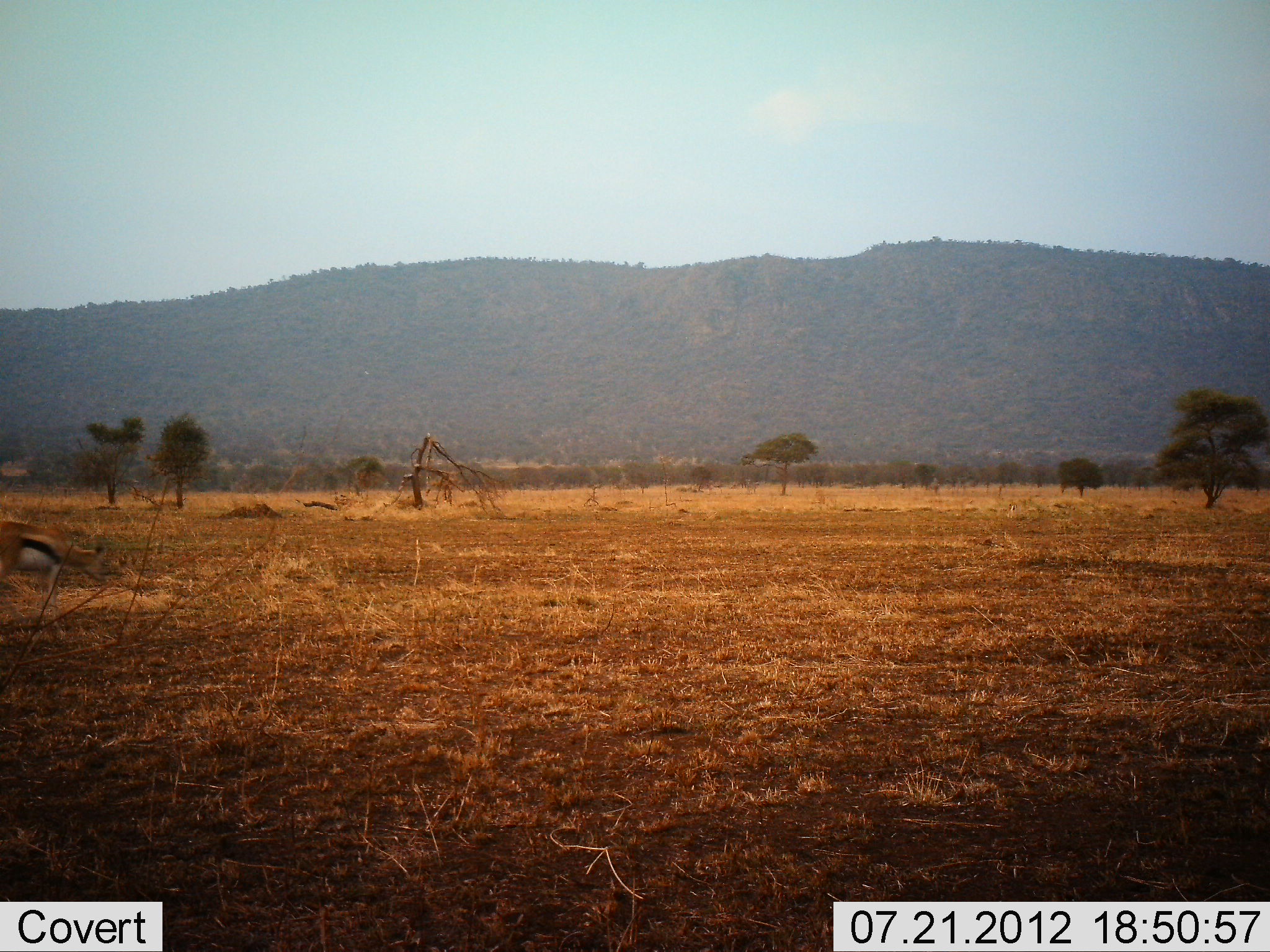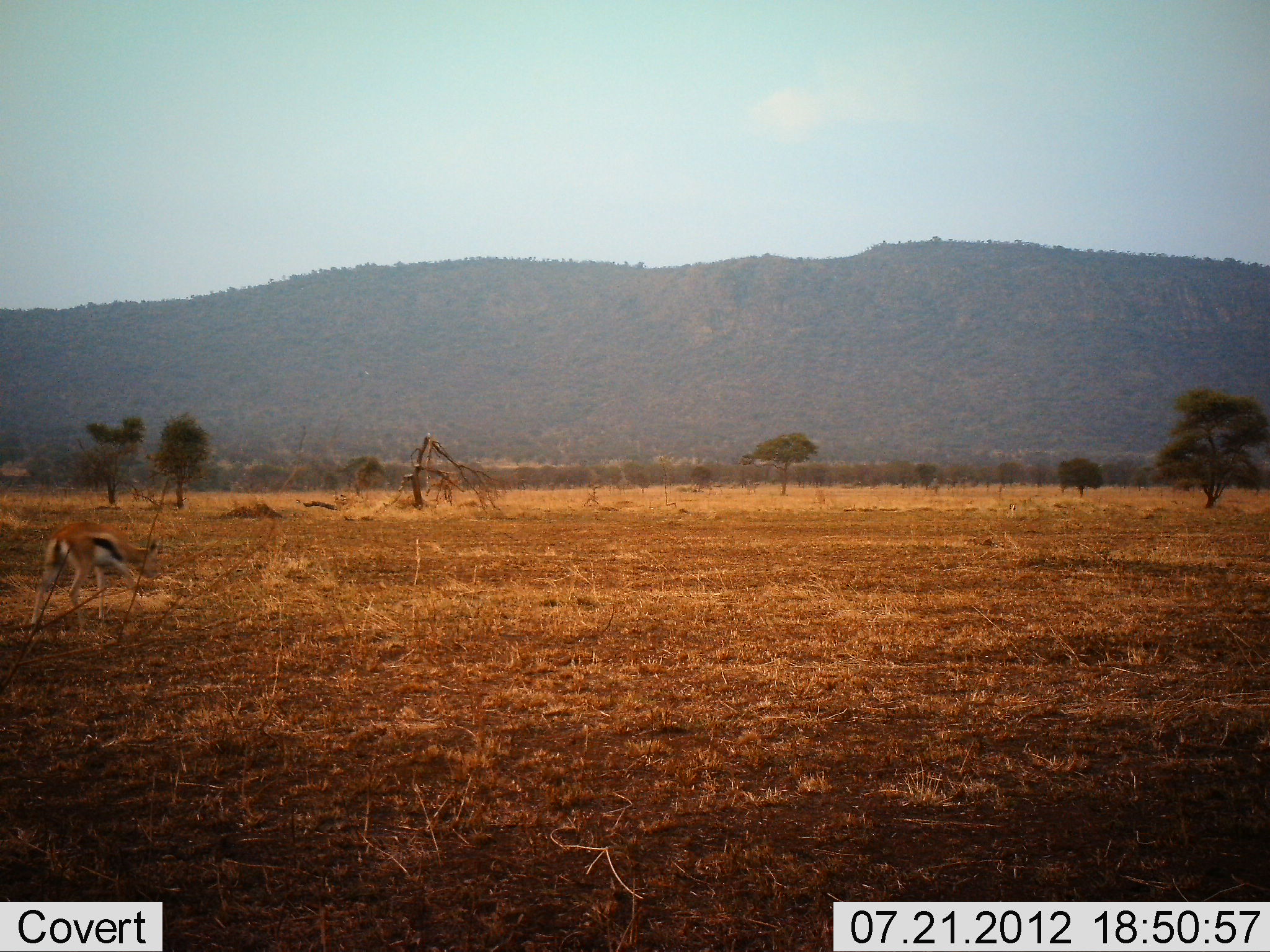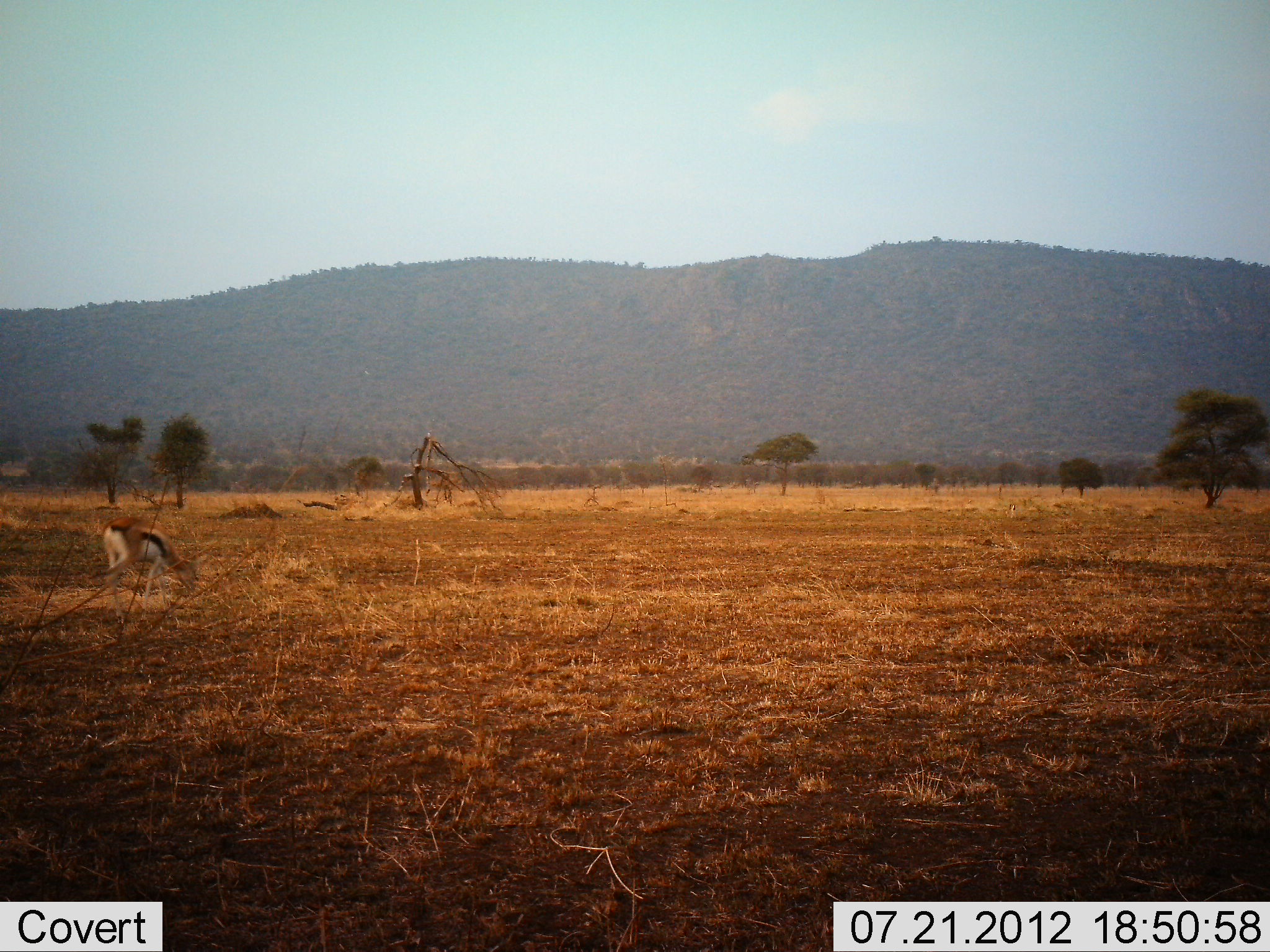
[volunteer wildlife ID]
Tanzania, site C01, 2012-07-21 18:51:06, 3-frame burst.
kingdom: Animalia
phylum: Chordata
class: Mammalia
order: Artiodactyla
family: Bovidae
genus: Eudorcas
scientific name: Eudorcas thomsonii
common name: thomson's gazelle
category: gazellethomsons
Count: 1.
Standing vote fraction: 20%.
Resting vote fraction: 0%.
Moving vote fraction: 50%.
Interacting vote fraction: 0%.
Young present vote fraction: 0%.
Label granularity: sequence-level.